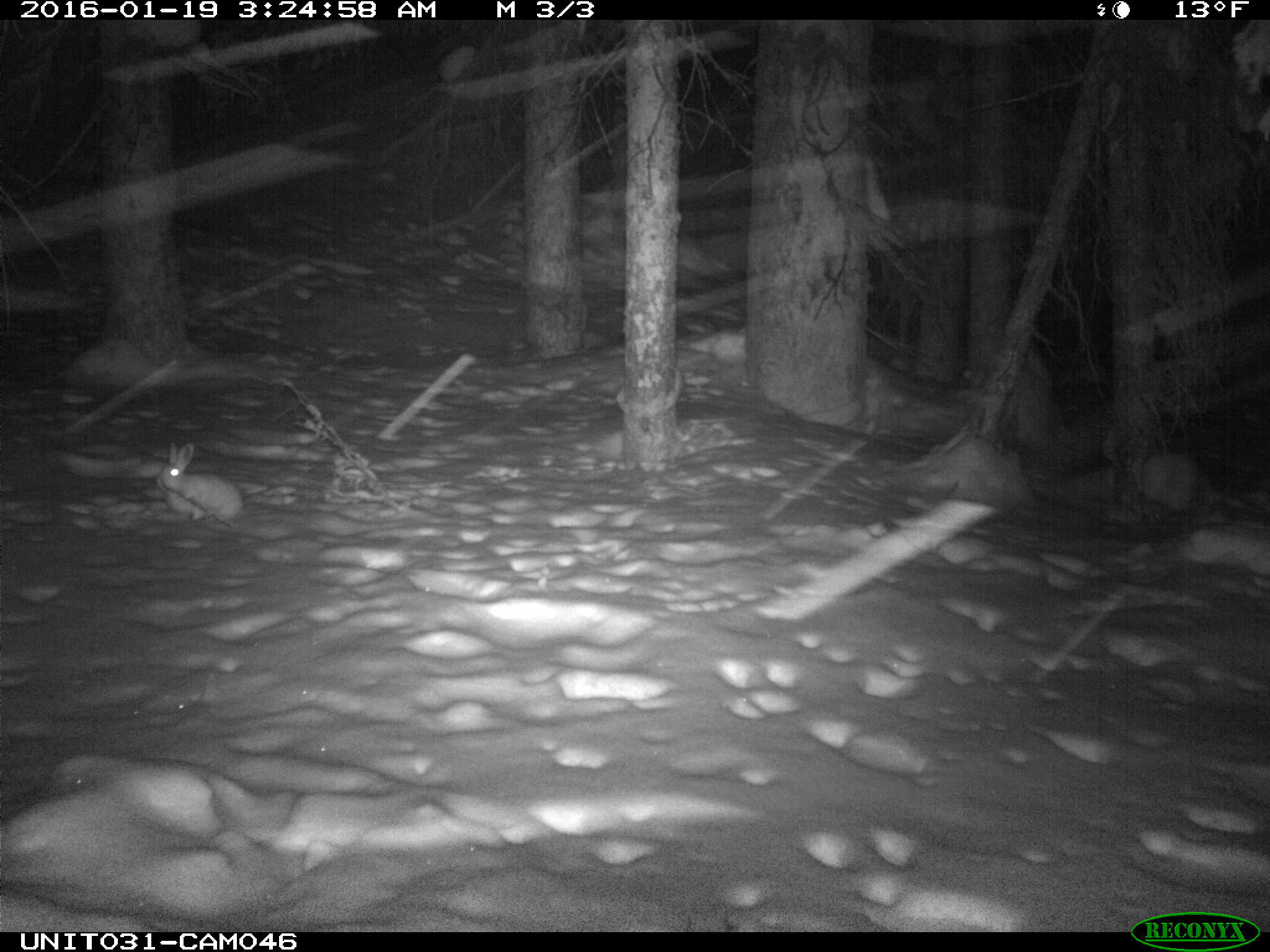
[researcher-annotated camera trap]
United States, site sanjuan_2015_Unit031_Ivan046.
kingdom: Animalia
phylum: Chordata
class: Mammalia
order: Lagomorpha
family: Leporidae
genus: Lepus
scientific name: Lepus americanus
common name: snowshoe hare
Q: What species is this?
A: Lepus americanus (snowshoe hare).